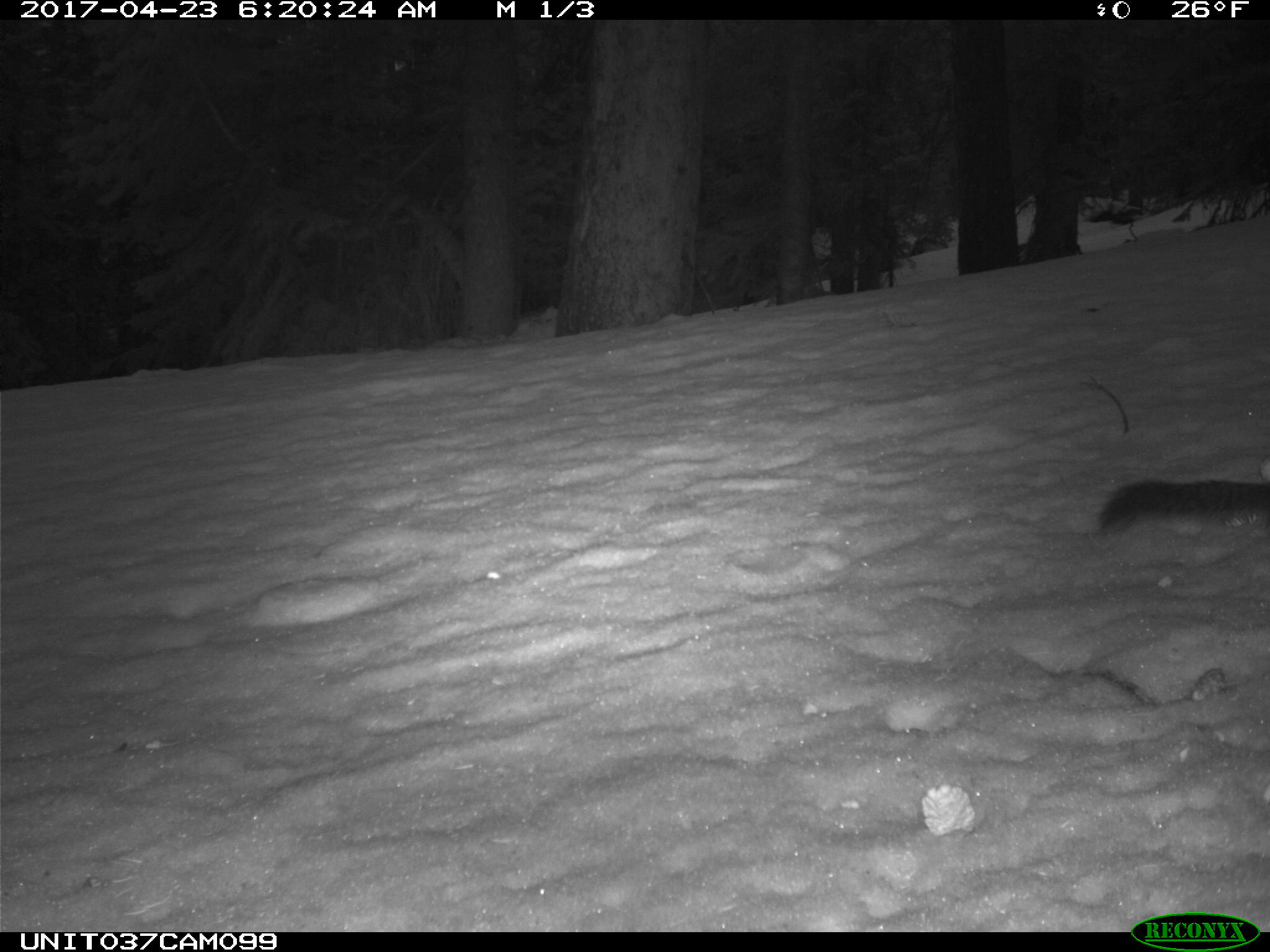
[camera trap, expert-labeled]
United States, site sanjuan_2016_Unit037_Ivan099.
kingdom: Animalia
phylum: Chordata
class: Mammalia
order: Rodentia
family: Sciuridae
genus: Tamiasciurus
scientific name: Tamiasciurus hudsonicus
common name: american red squirrel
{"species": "Tamiasciurus hudsonicus (american red squirrel)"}